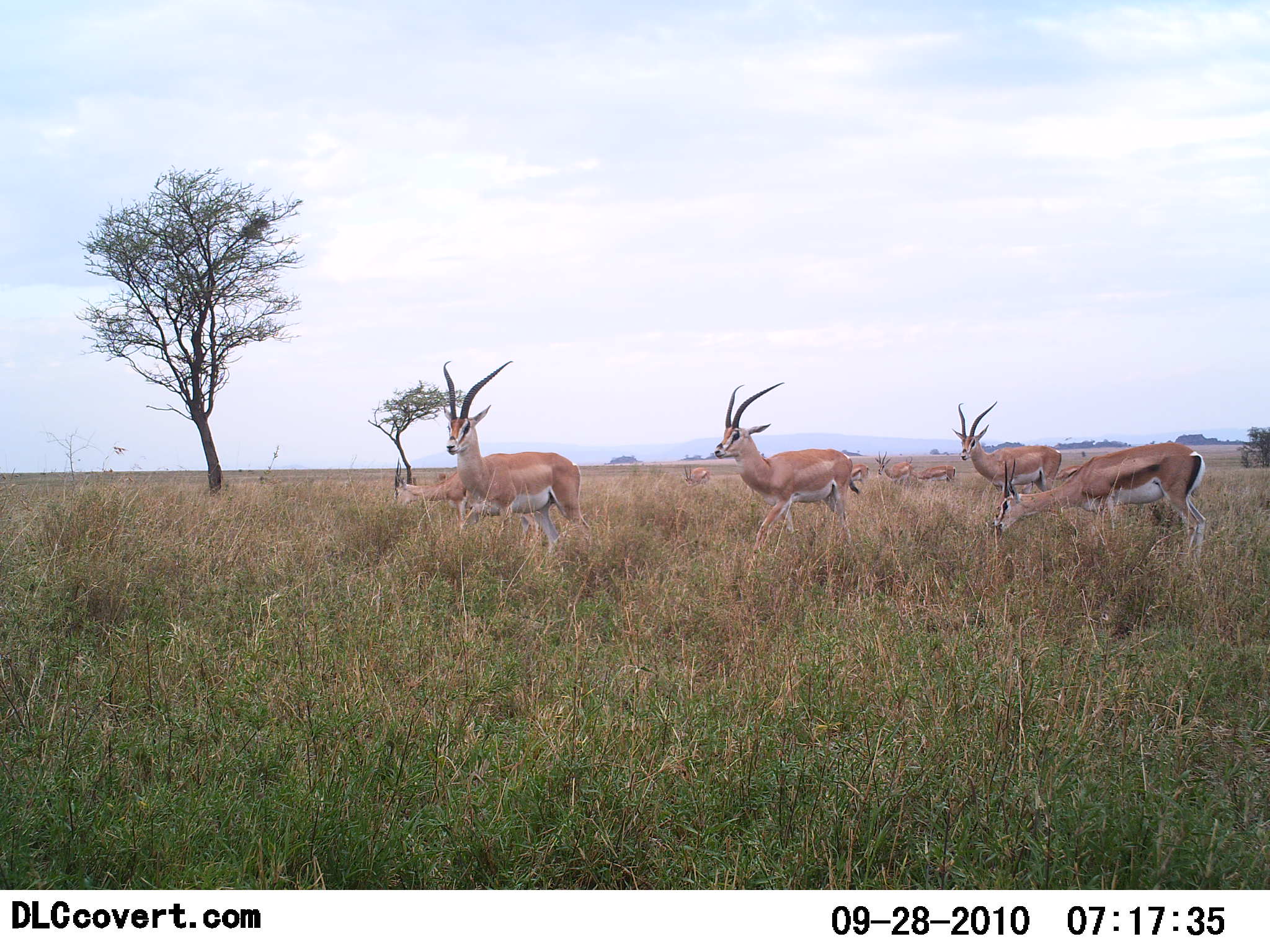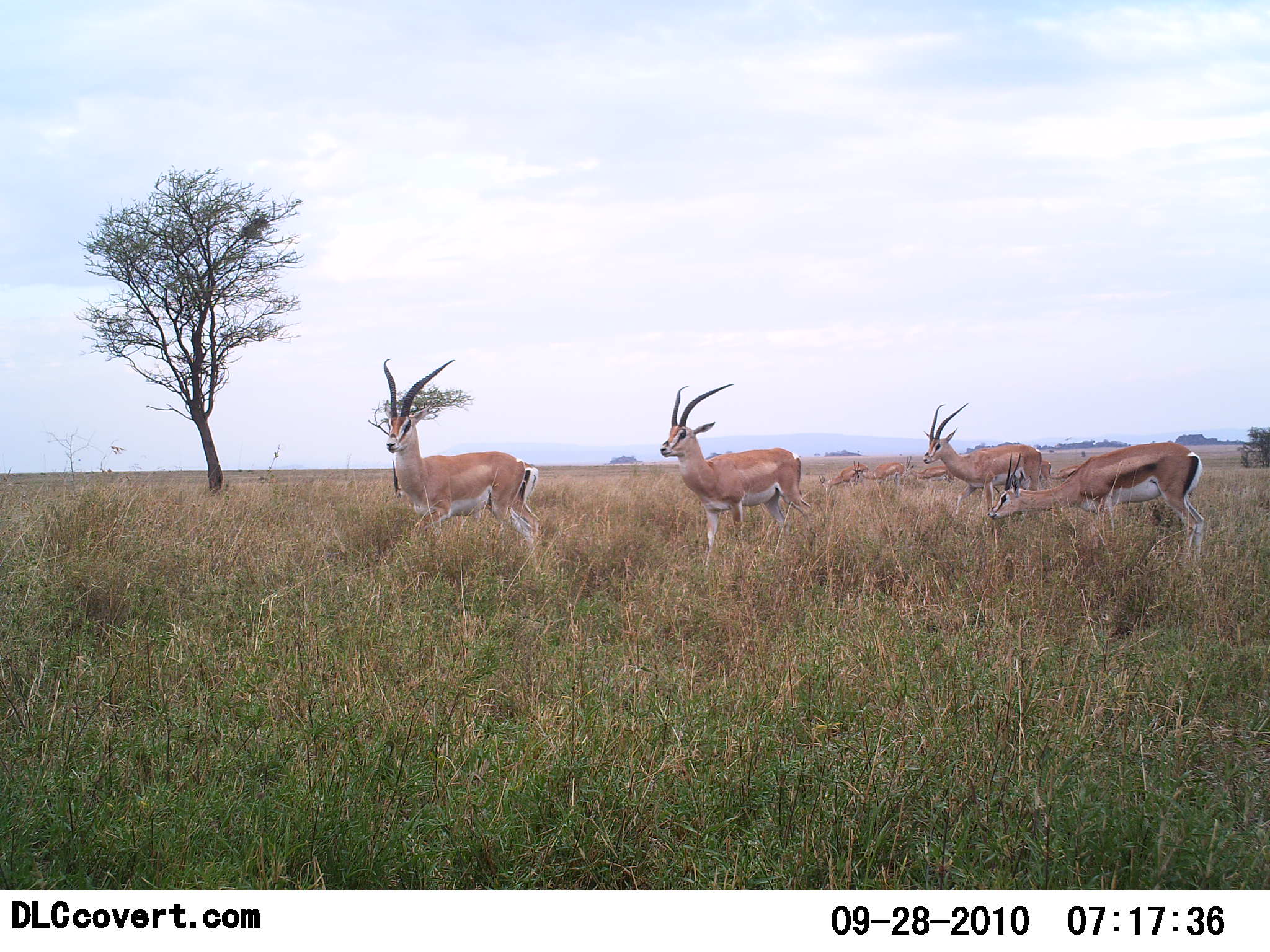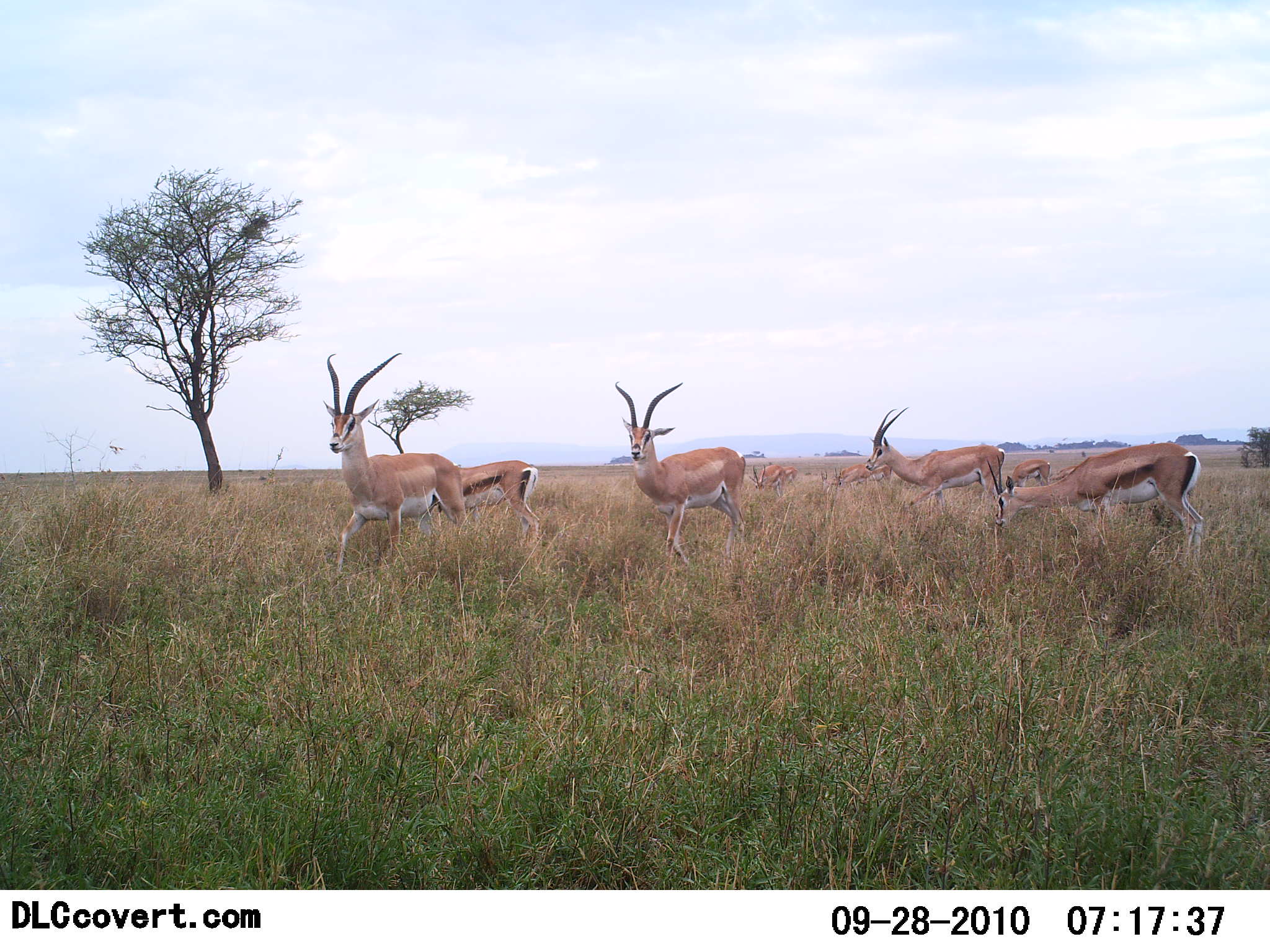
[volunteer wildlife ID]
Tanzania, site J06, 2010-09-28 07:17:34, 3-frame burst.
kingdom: Animalia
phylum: Chordata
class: Mammalia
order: Artiodactyla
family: Bovidae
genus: Nanger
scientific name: Nanger granti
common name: grant's gazelle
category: gazellegrants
Gazellegrants (grant's gazelle) (Nanger granti), count 7. Behavior (volunteer vote fractions): standing 45%, resting 9%, moving 100%, interacting 9%. Young present (vote fraction): 9%. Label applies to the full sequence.